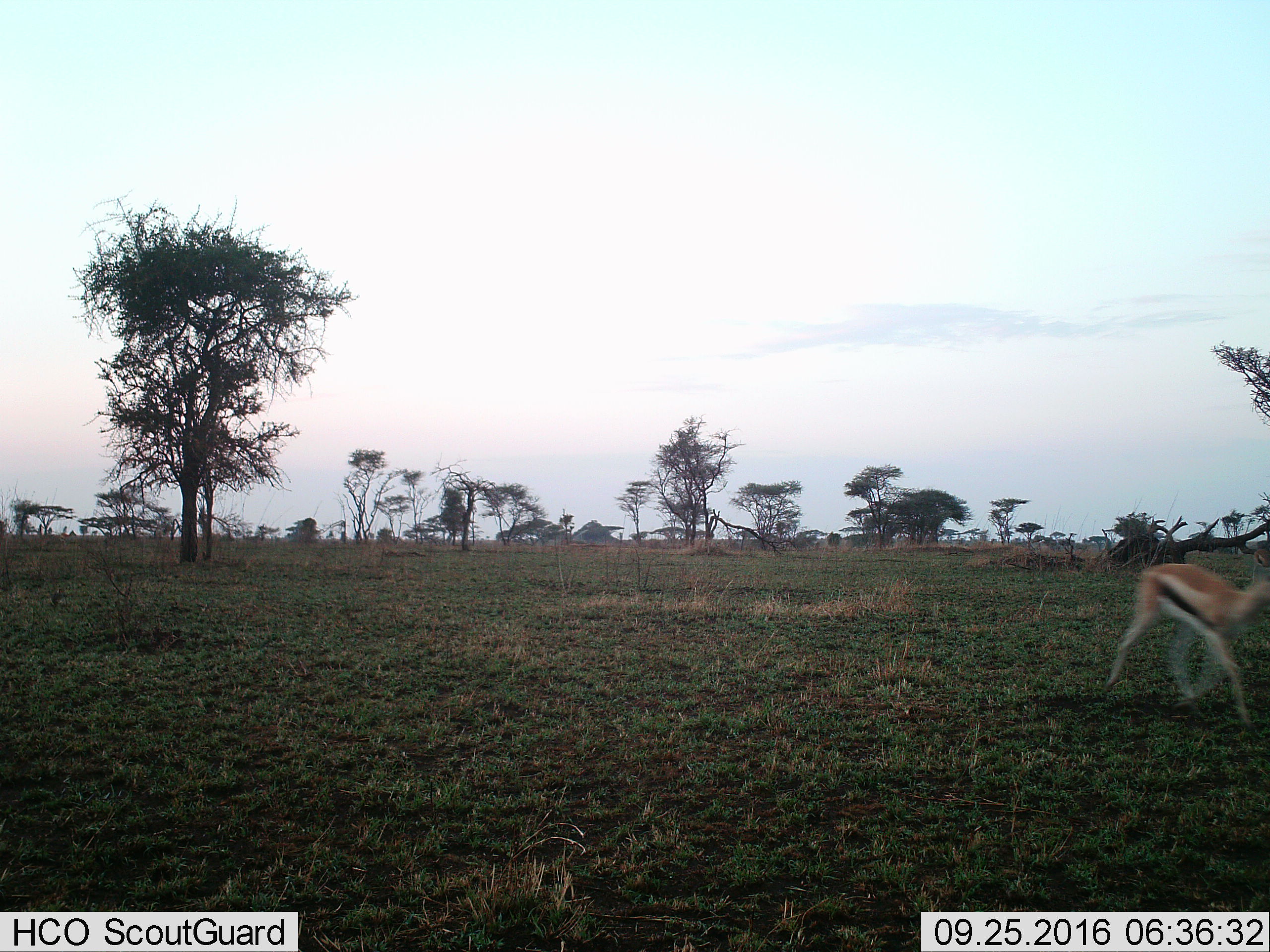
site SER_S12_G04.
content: unidentified animal